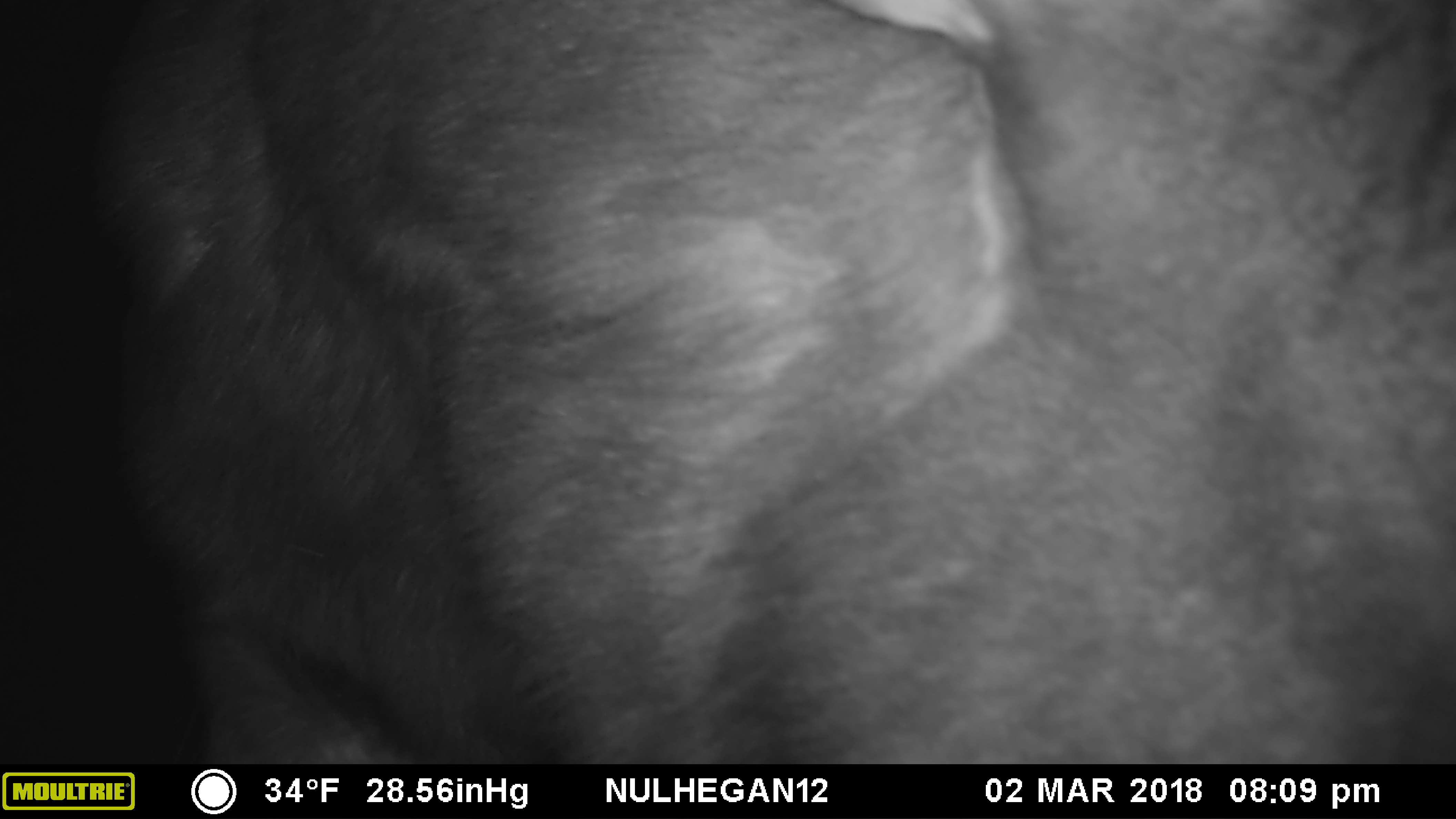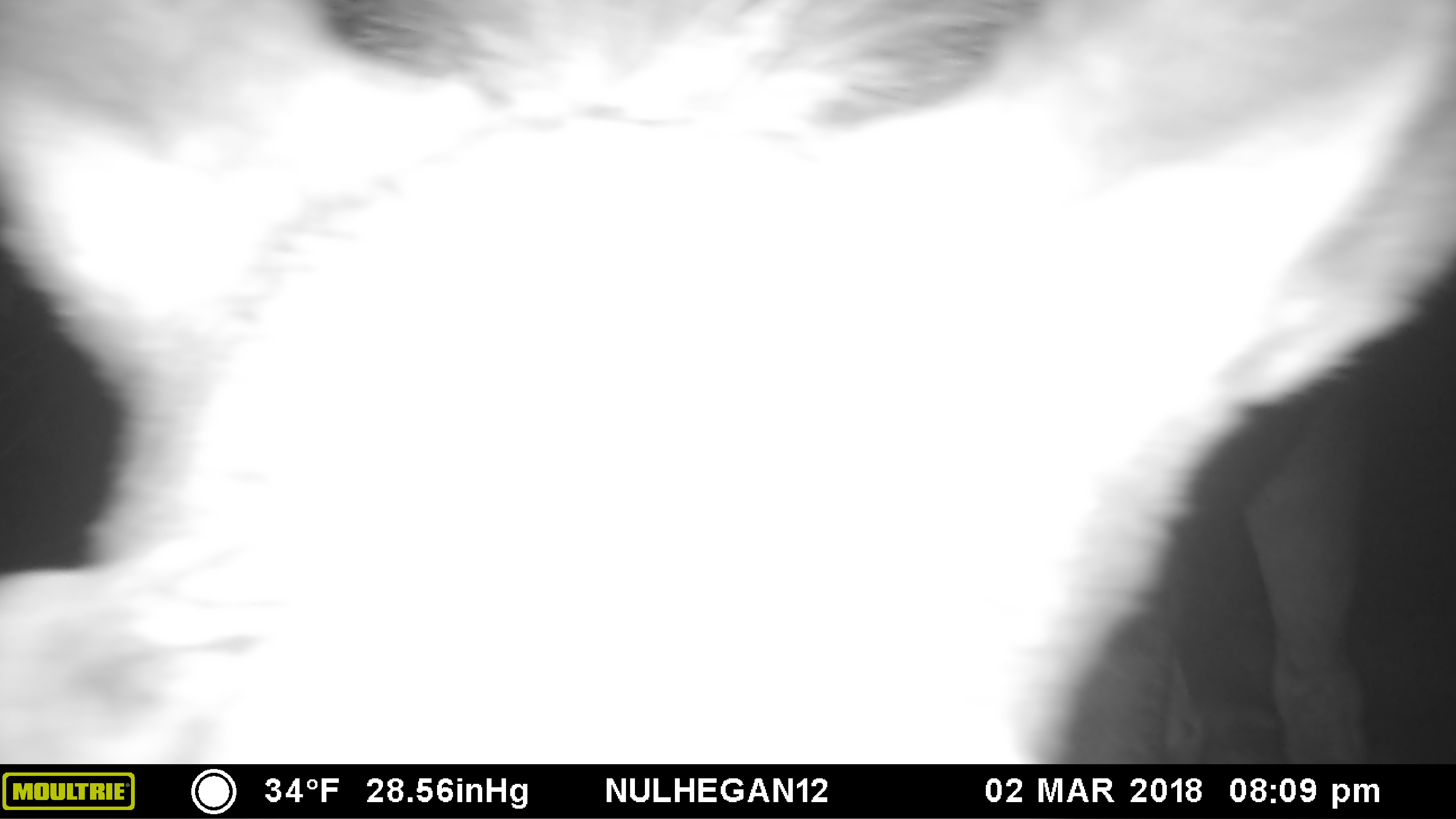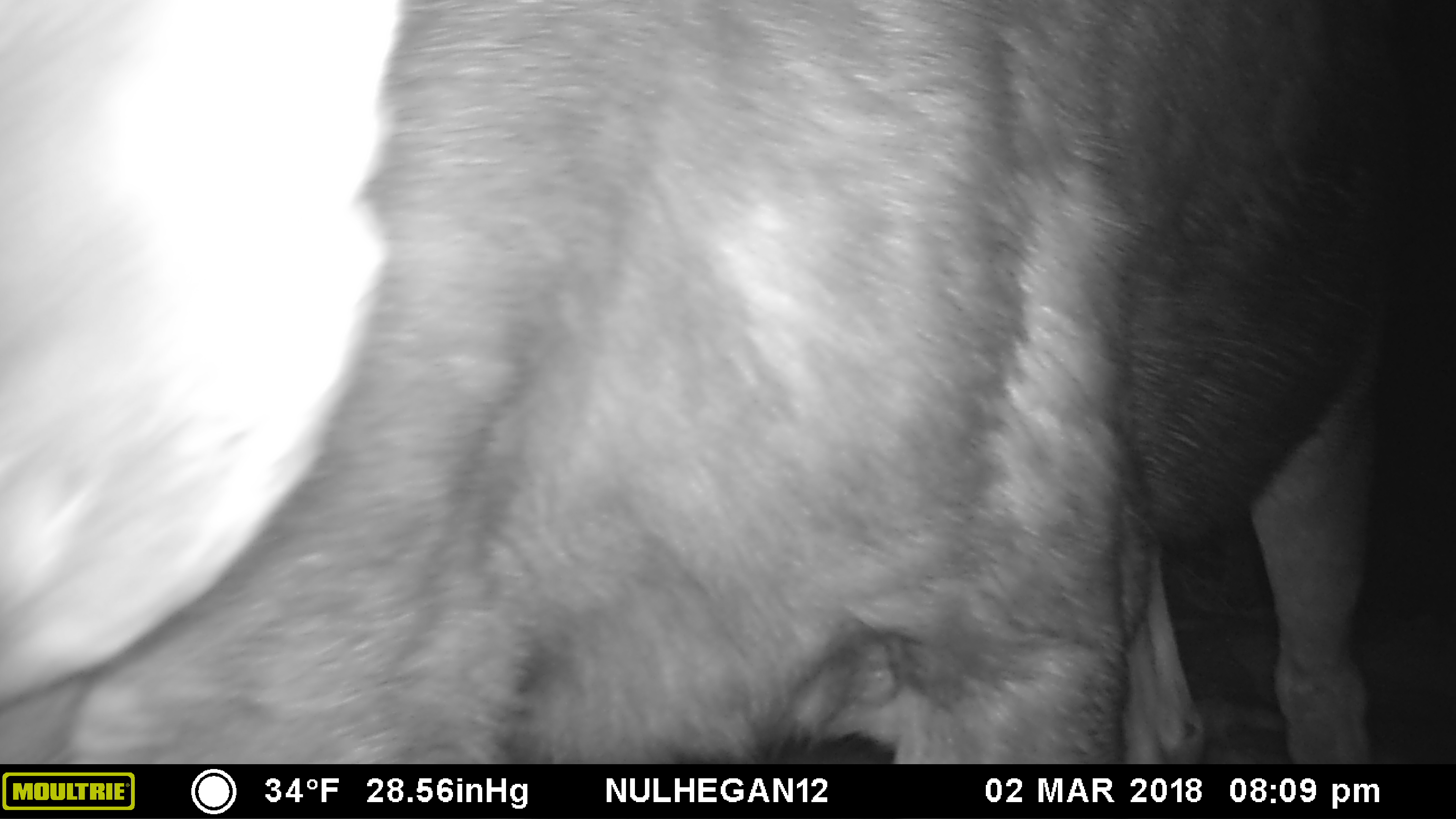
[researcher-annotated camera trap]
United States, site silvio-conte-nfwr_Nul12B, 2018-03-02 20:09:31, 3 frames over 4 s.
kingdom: Animalia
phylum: Chordata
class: Mammalia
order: Artiodactyla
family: Cervidae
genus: Alces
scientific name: Alces alces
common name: moose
Moose (Alces alces).